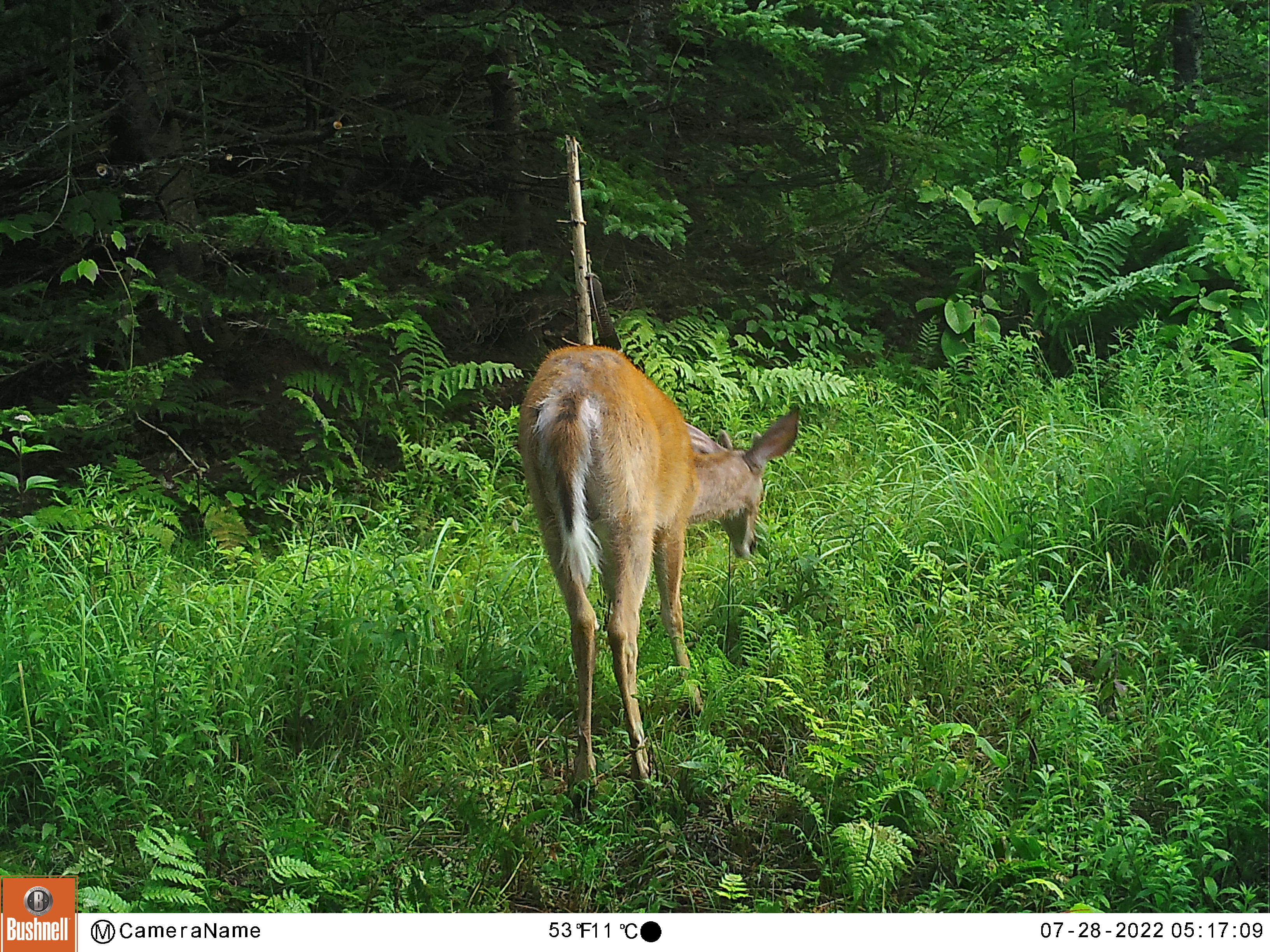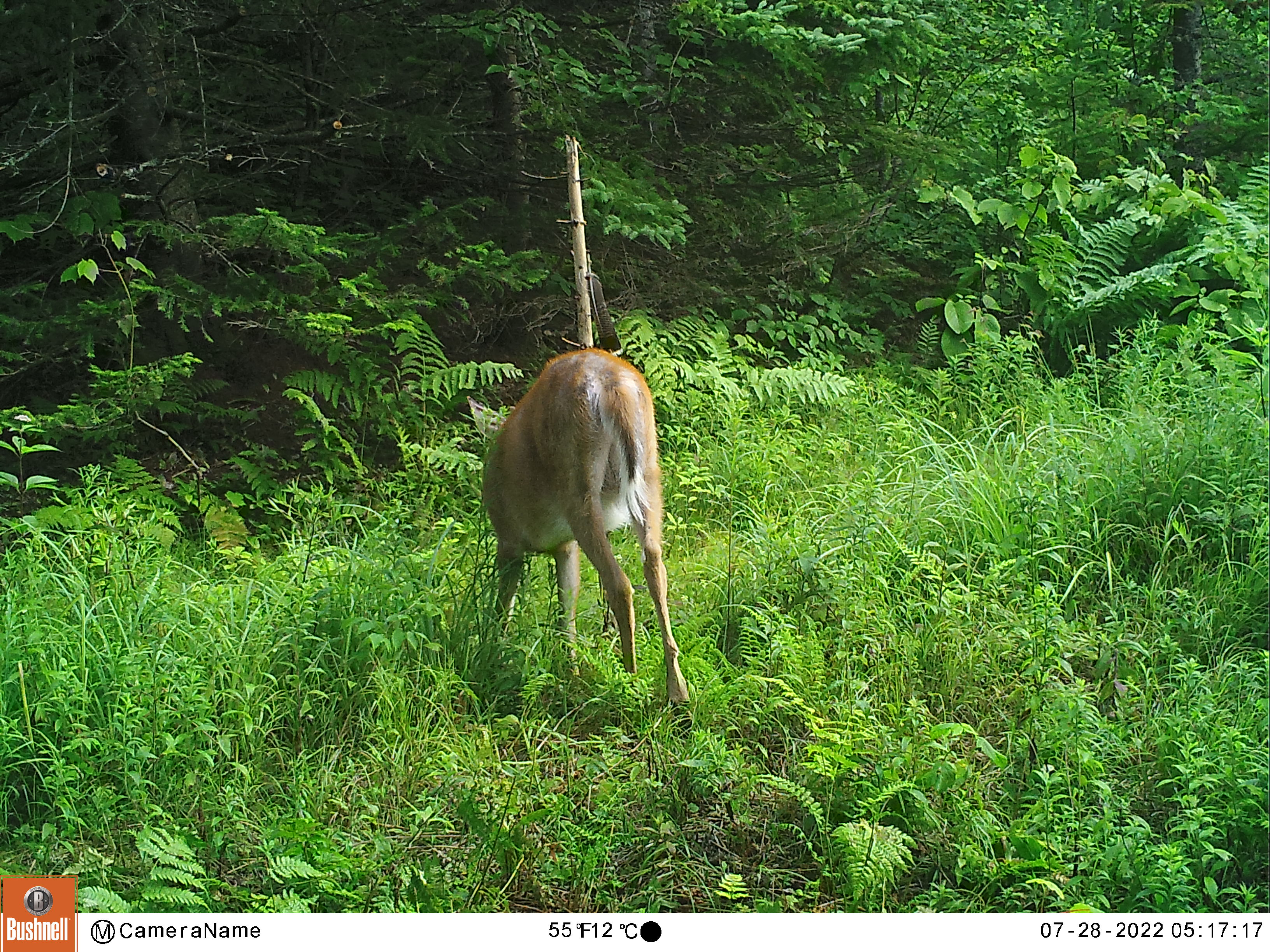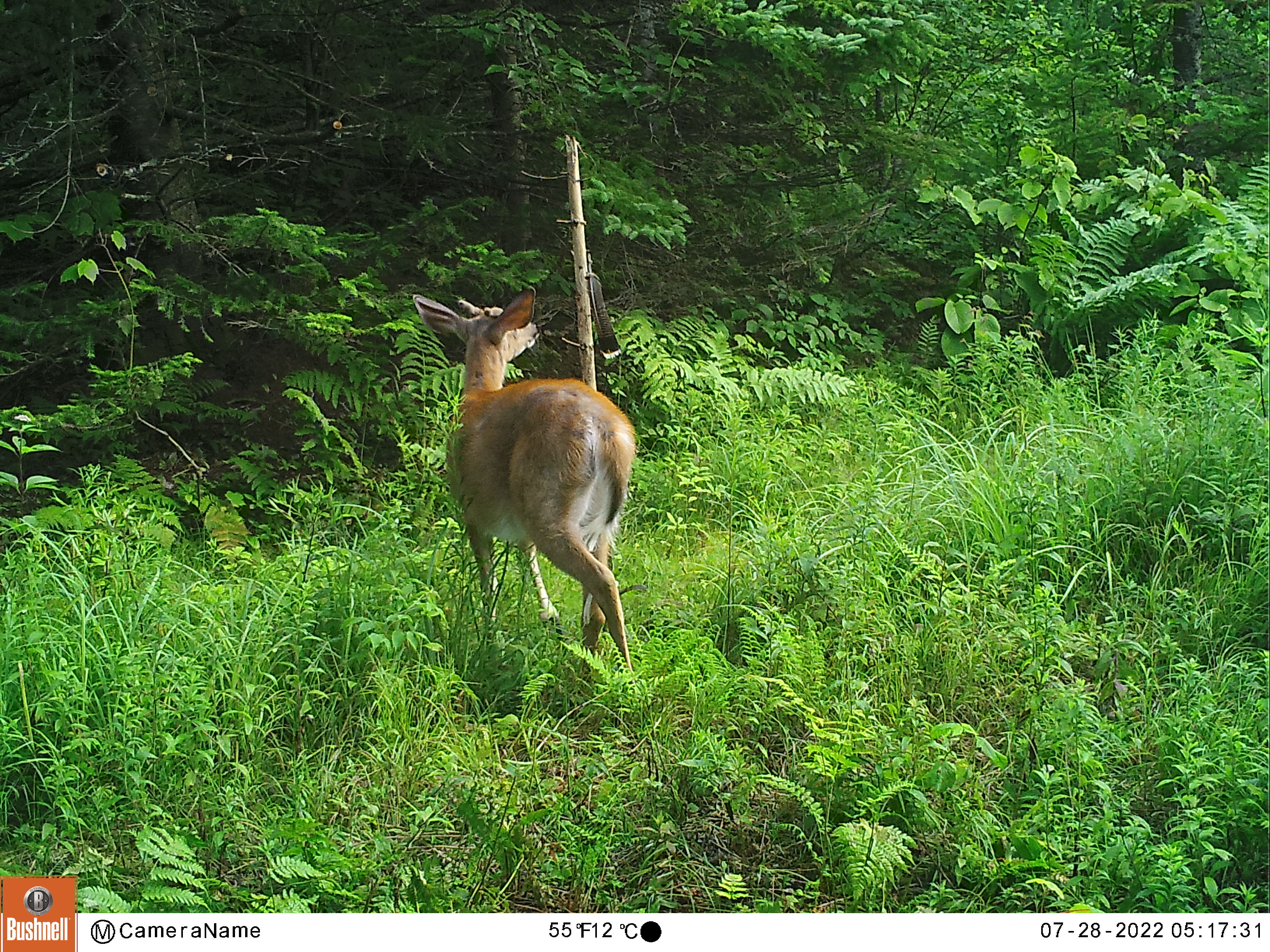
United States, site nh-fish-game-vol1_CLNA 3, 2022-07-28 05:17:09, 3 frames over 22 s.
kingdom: Animalia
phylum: Chordata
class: Mammalia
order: Artiodactyla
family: Cervidae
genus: Odocoileus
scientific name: Odocoileus virginianus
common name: white-tailed deer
White-tailed deer (Odocoileus virginianus).